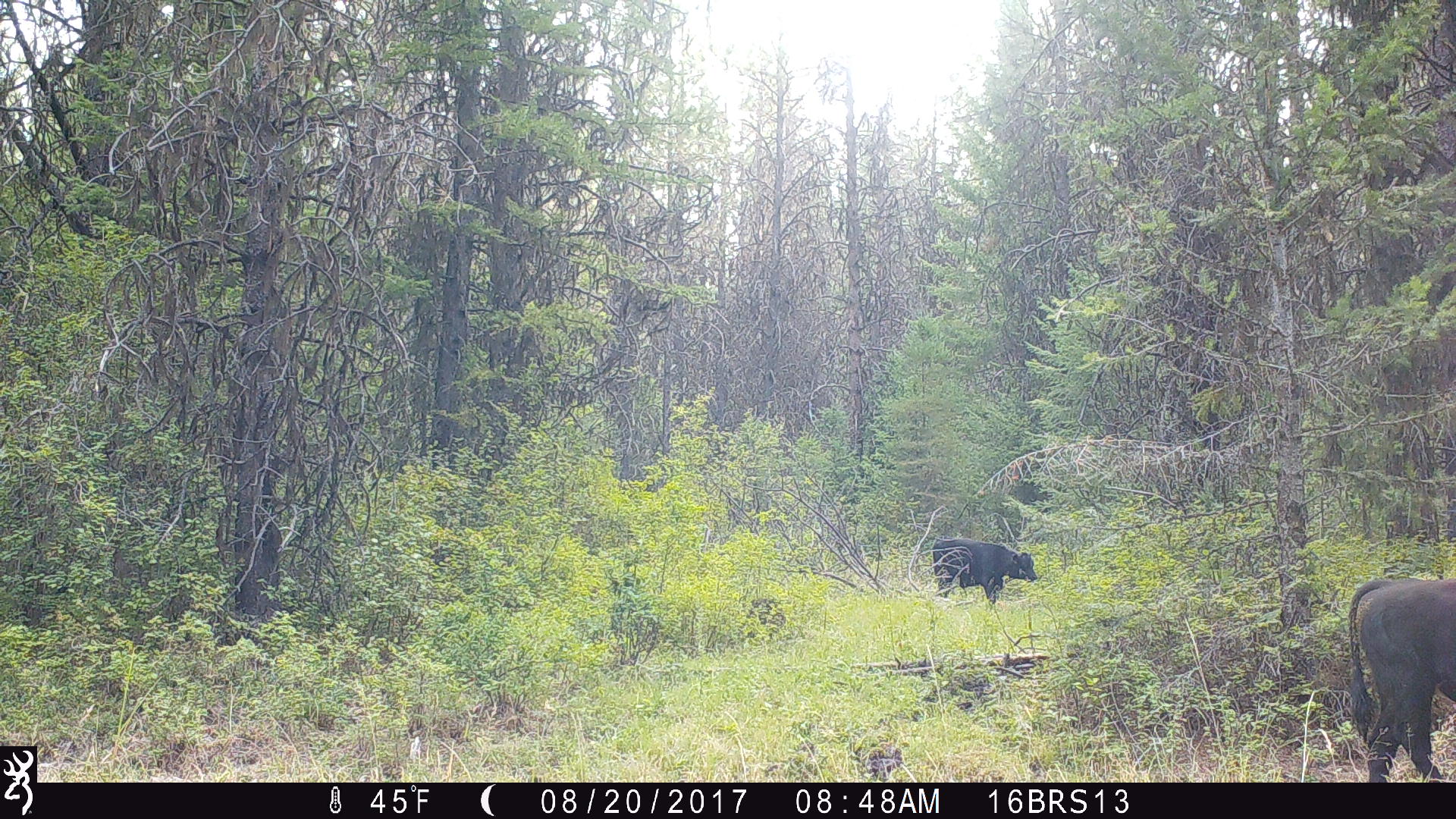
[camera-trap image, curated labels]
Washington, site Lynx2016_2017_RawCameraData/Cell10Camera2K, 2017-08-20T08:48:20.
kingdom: Animalia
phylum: Chordata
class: Mammalia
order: Artiodactyla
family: Bovidae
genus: Bos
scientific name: Bos taurus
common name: domestic cattle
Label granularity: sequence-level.